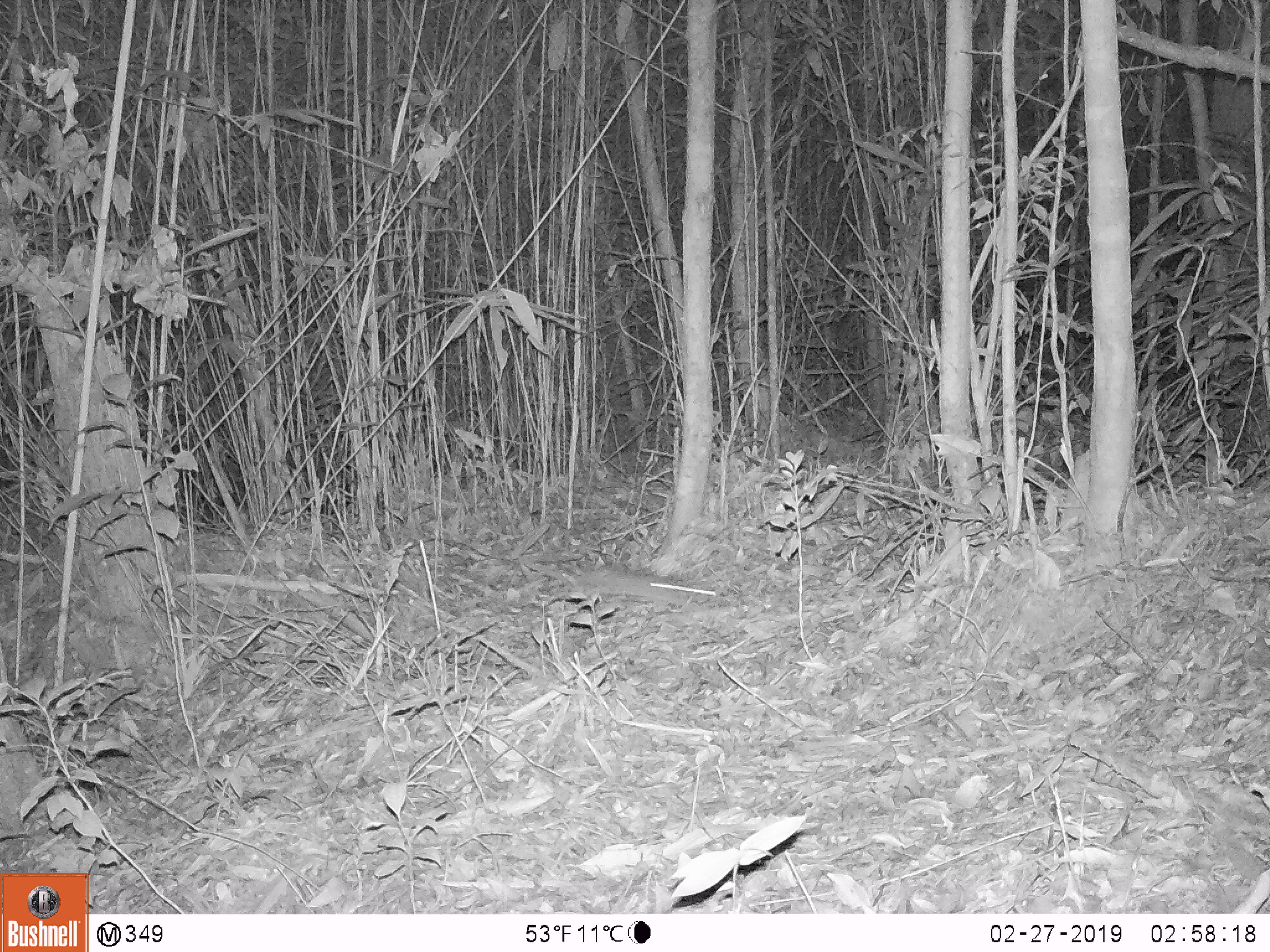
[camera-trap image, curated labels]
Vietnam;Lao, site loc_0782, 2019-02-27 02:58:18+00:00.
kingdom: Animalia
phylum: Chordata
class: Mammalia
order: Rodentia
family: Muridae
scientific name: Muridae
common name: old-world mice and rats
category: unidentified murid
Unidentified murid (old-world mice and rats) (Muridae). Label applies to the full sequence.